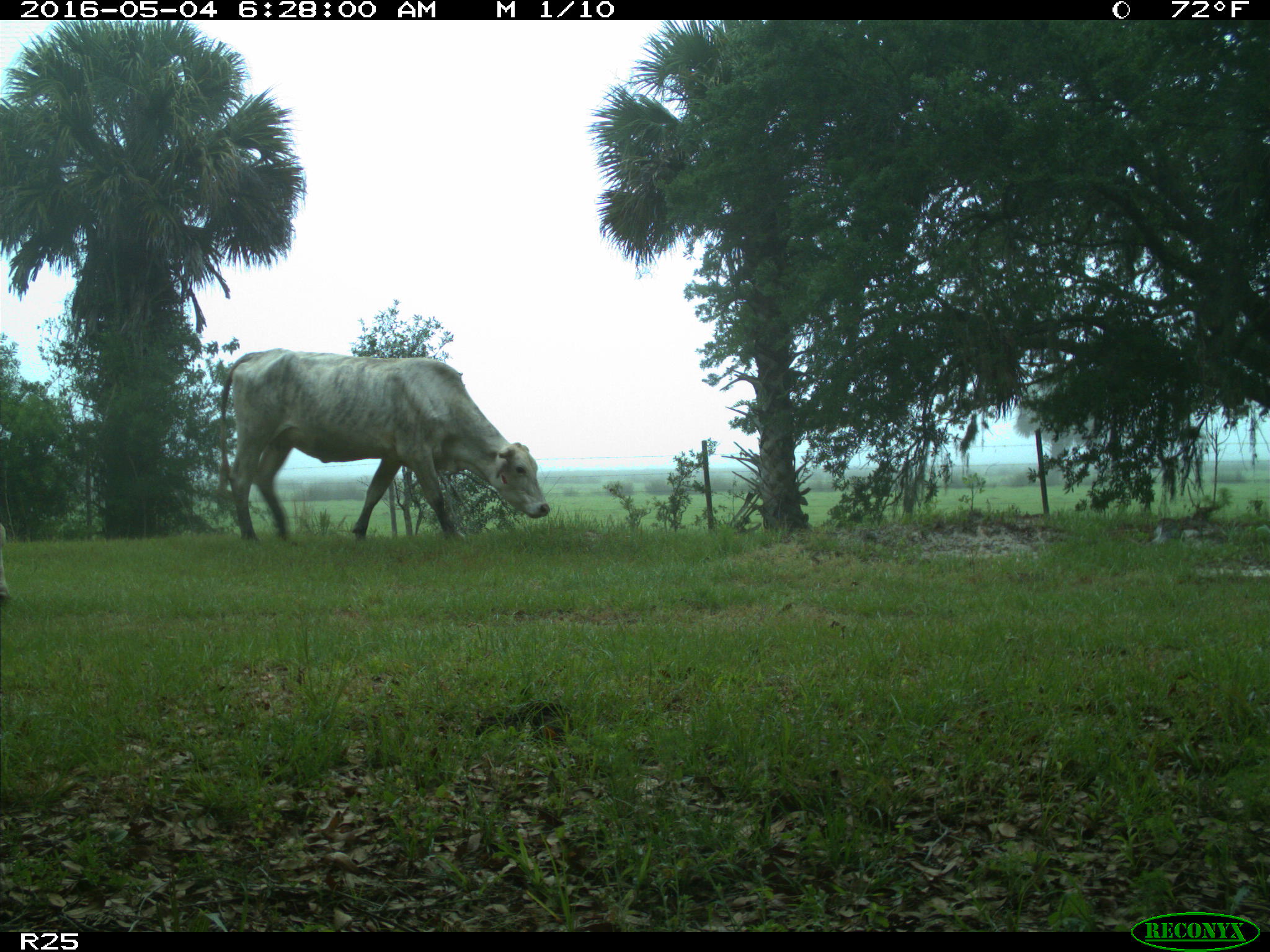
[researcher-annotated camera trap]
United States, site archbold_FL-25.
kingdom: Animalia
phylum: Chordata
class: Mammalia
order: Artiodactyla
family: Bovidae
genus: Bos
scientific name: Bos taurus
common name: domestic cow